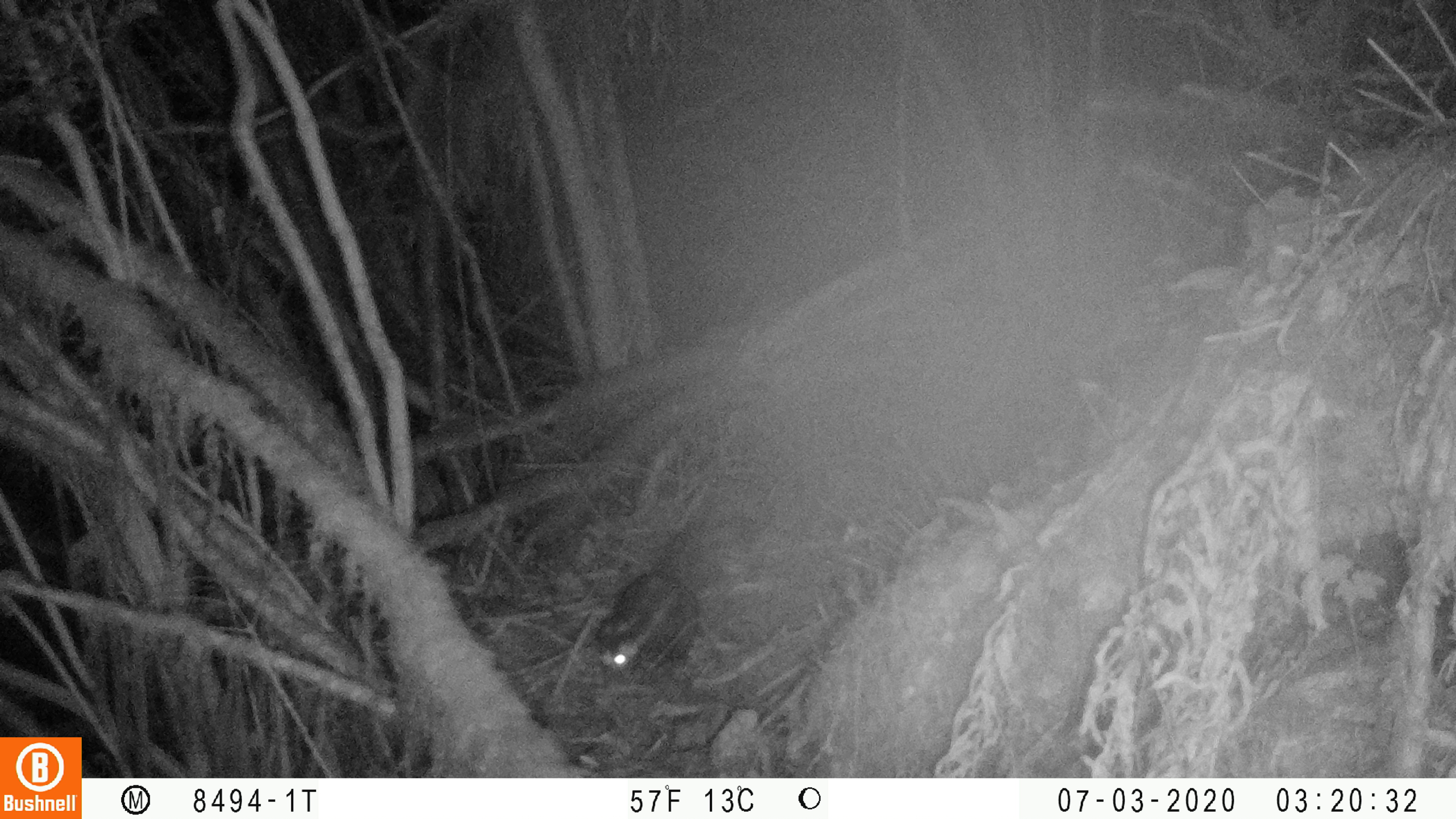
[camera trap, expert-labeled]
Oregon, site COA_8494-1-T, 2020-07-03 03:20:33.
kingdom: Animalia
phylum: Chordata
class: Mammalia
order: Carnivora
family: Mephitidae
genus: Spilogale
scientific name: Spilogale gracilis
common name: western spotted skunk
Western spotted skunk (Spilogale gracilis).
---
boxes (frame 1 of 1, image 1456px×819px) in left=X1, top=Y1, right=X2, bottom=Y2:
western spotted skunk: left=585, top=519, right=713, bottom=683